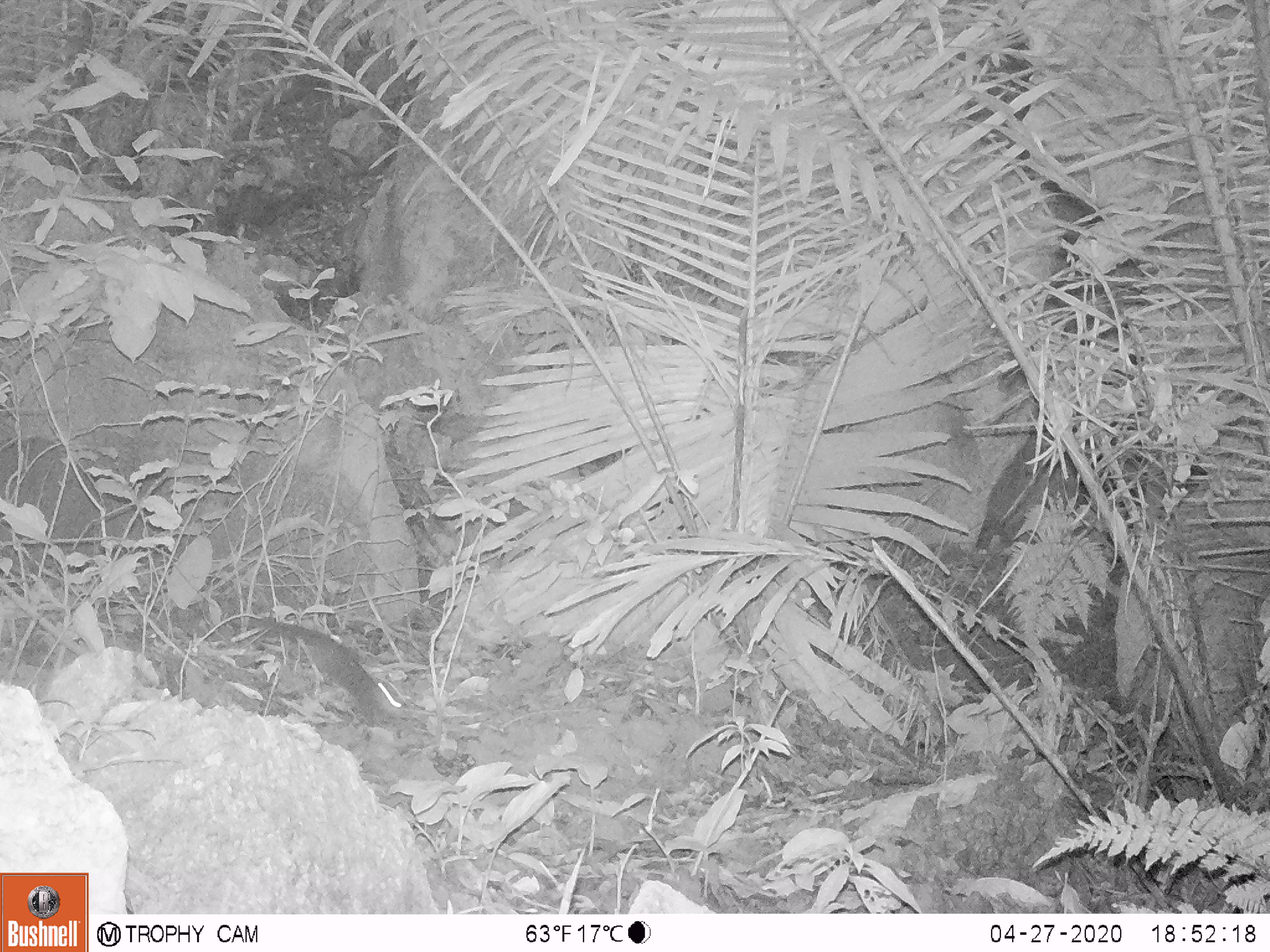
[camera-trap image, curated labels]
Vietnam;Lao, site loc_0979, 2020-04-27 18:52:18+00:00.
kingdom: Animalia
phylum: Chordata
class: Mammalia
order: Rodentia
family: Sciuridae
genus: Dremomys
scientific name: Dremomys rufigenis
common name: red-cheeked squirrel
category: red cheeked squirrel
Red cheeked squirrel (red-cheeked squirrel) (Dremomys rufigenis). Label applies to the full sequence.